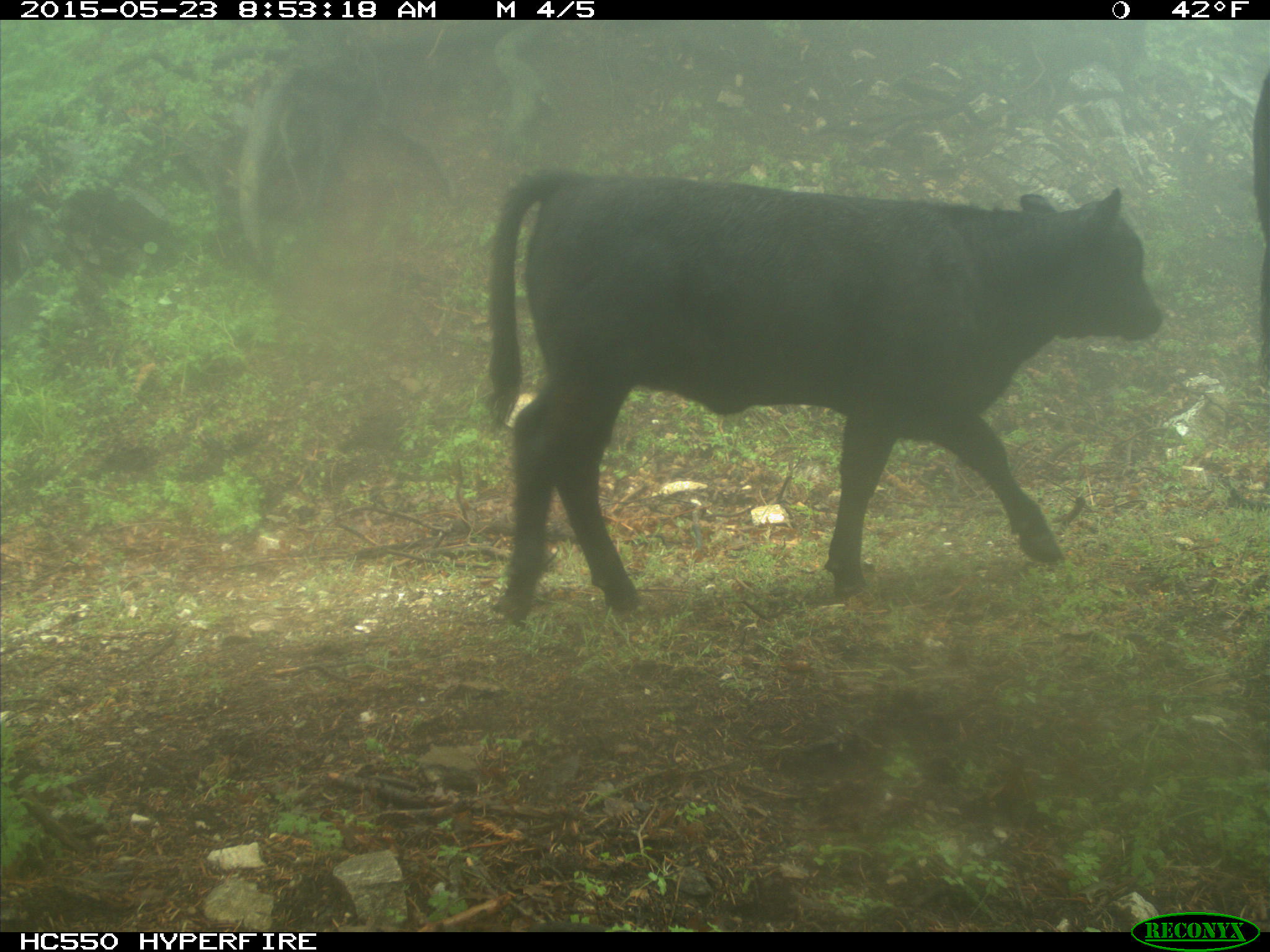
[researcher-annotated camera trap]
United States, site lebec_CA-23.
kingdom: Animalia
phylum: Chordata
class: Mammalia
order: Artiodactyla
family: Bovidae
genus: Bos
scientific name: Bos taurus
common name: domestic cow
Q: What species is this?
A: Bos taurus (domestic cow).